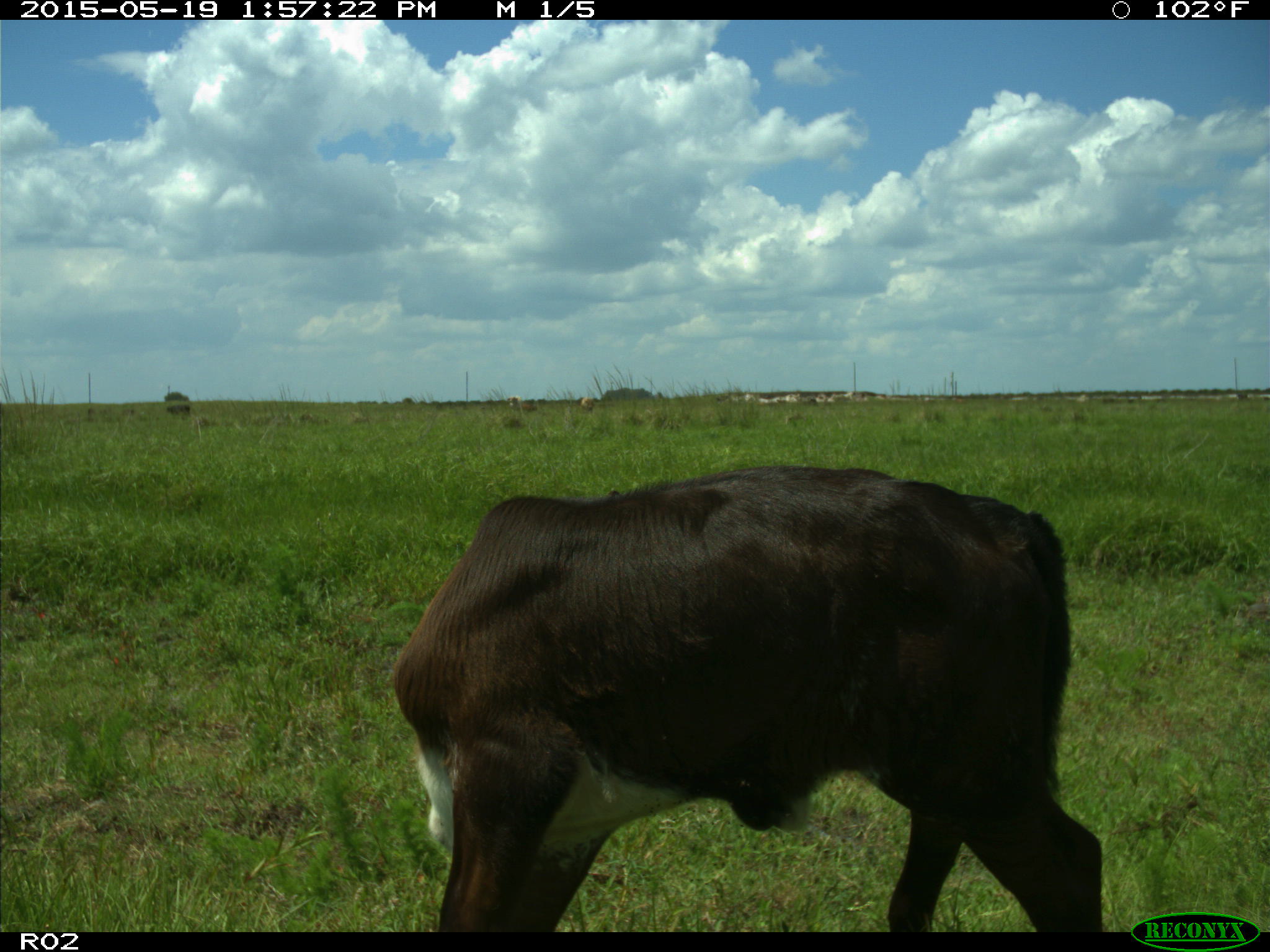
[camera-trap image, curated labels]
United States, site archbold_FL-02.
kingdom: Animalia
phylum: Chordata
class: Mammalia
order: Artiodactyla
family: Bovidae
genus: Bos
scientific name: Bos taurus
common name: domestic cow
Bos taurus (domestic cow).